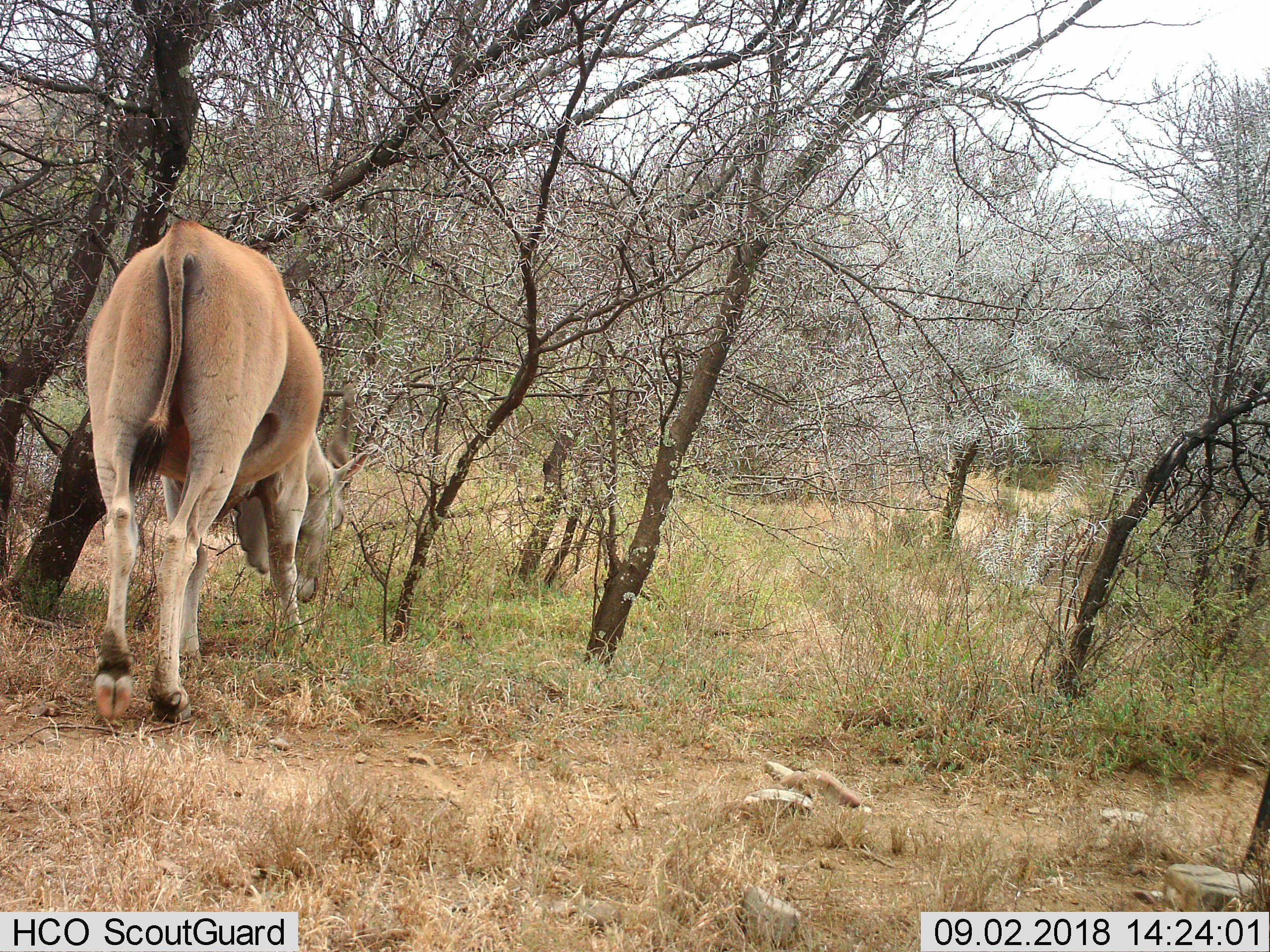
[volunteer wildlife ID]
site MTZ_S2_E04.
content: unidentified animal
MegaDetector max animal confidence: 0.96